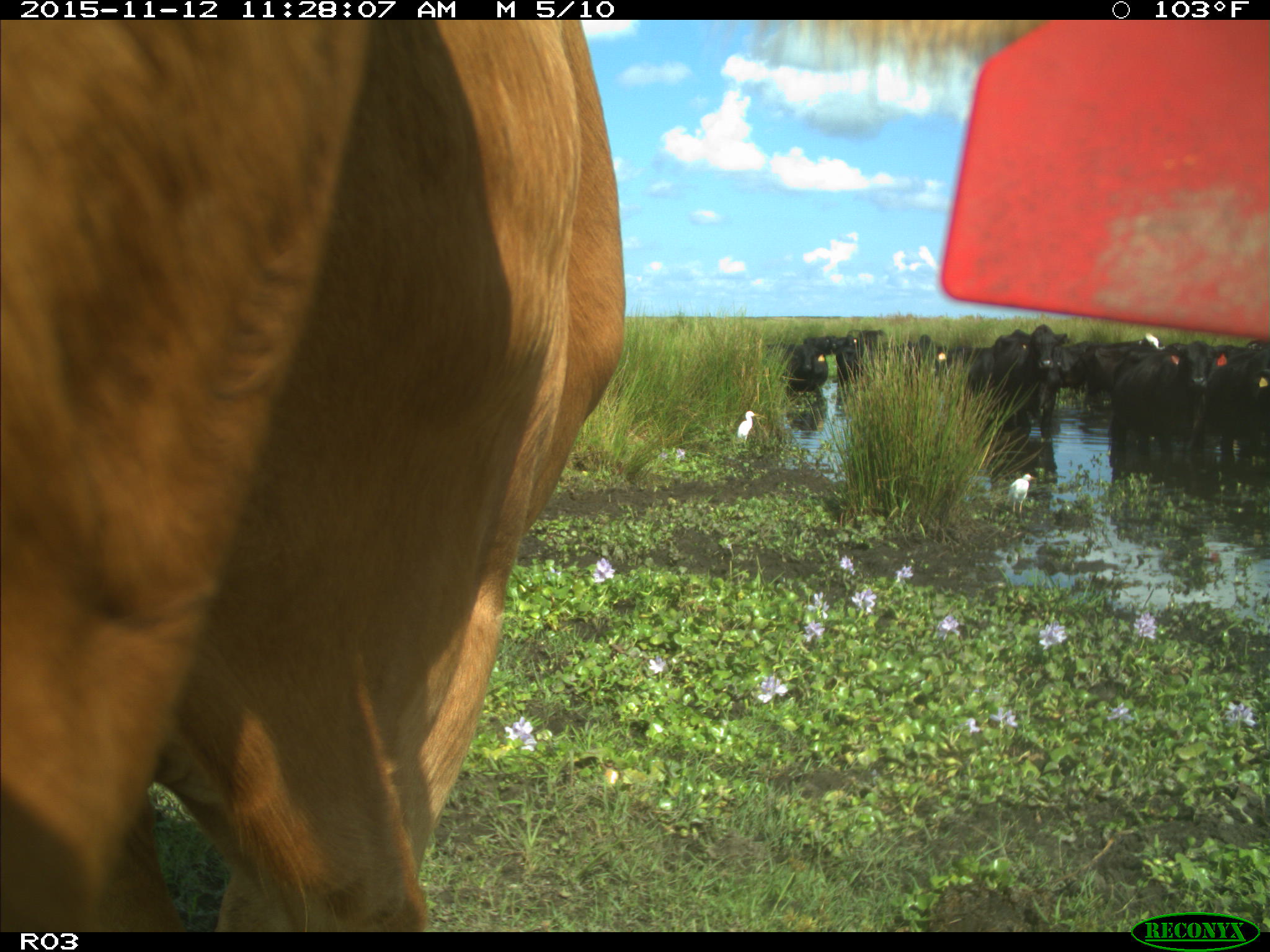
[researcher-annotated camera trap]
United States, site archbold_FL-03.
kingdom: Animalia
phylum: Chordata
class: Mammalia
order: Artiodactyla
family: Bovidae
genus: Bos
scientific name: Bos taurus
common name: domestic cow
Bos taurus (domestic cow).